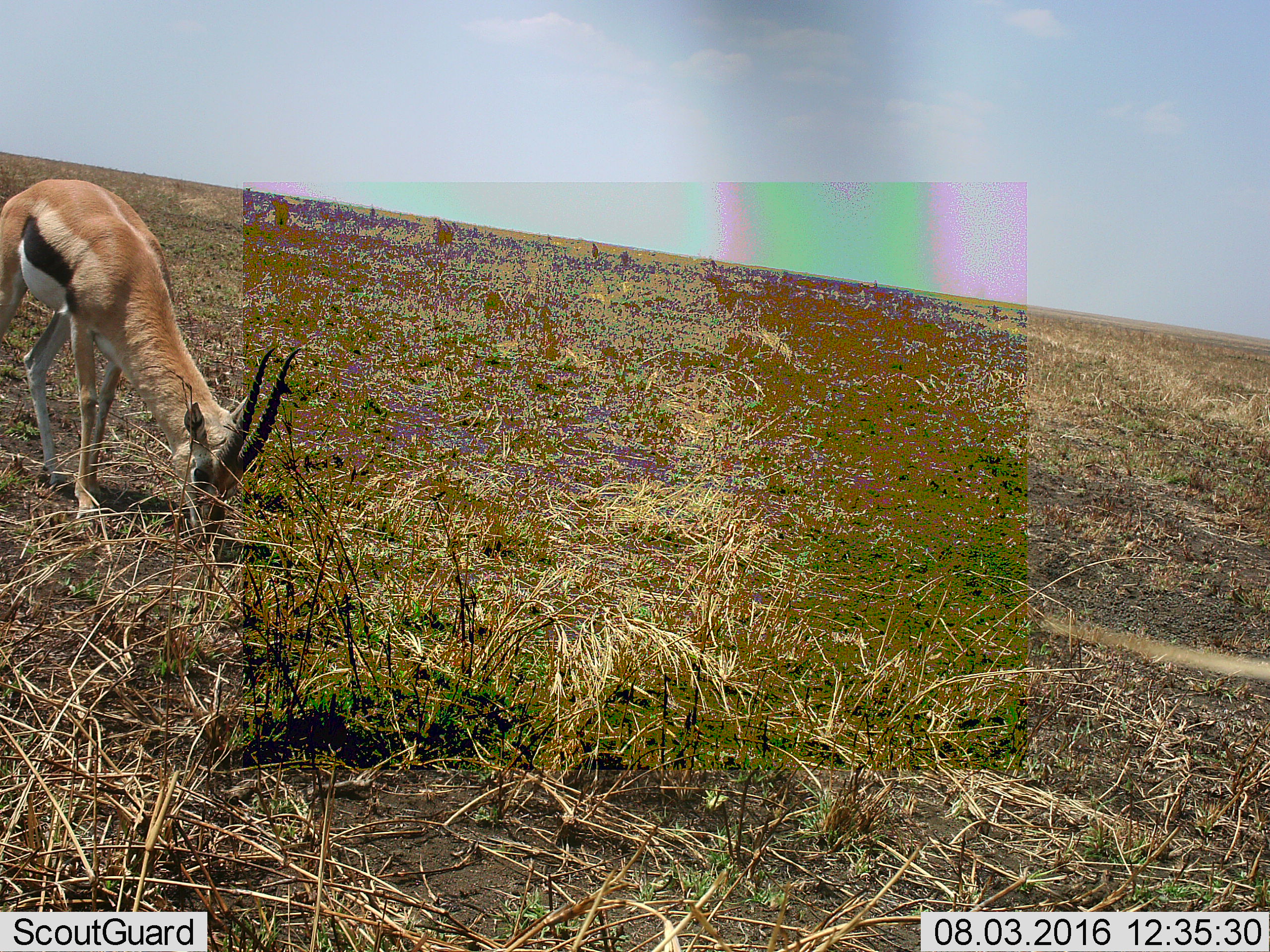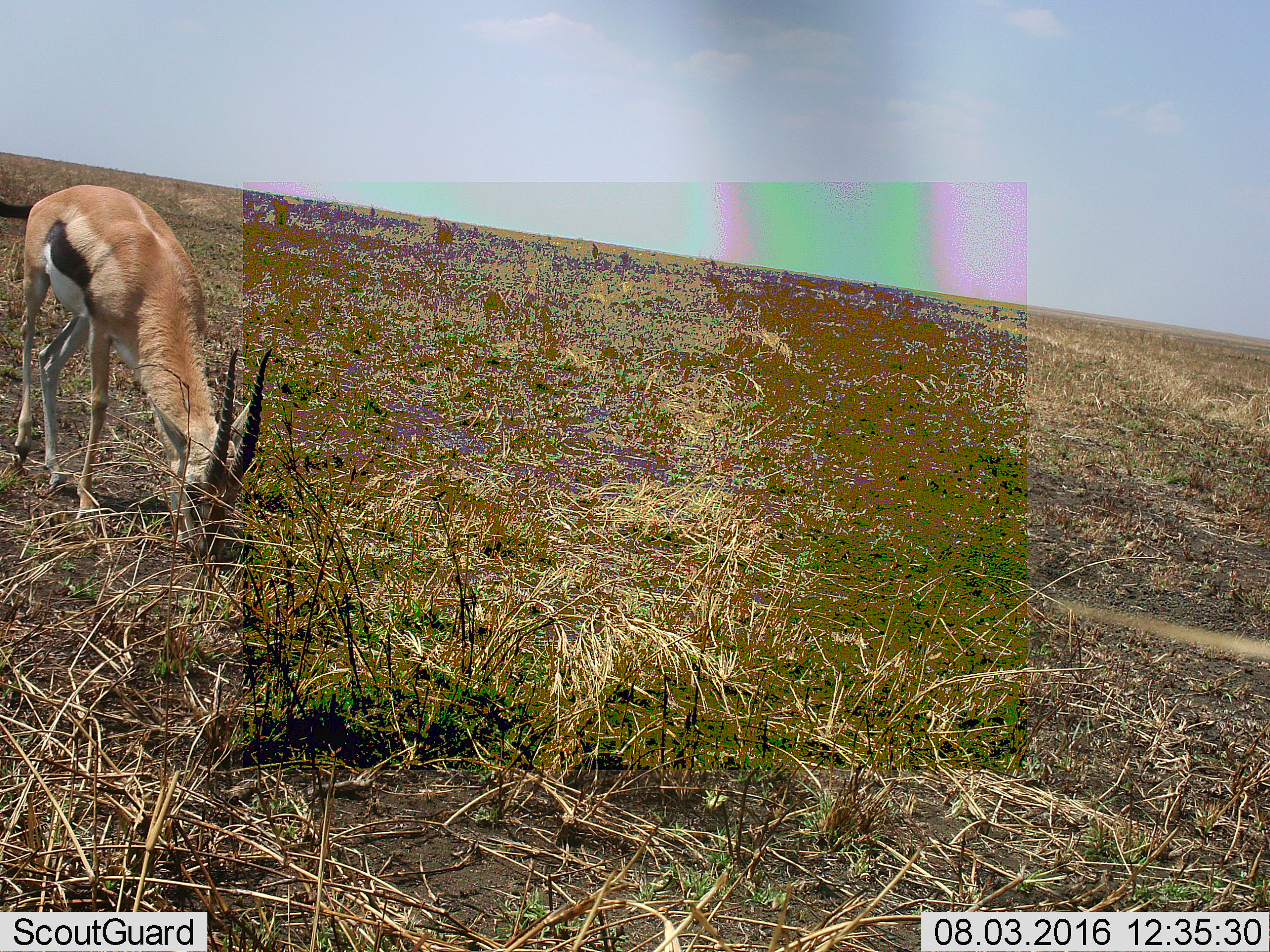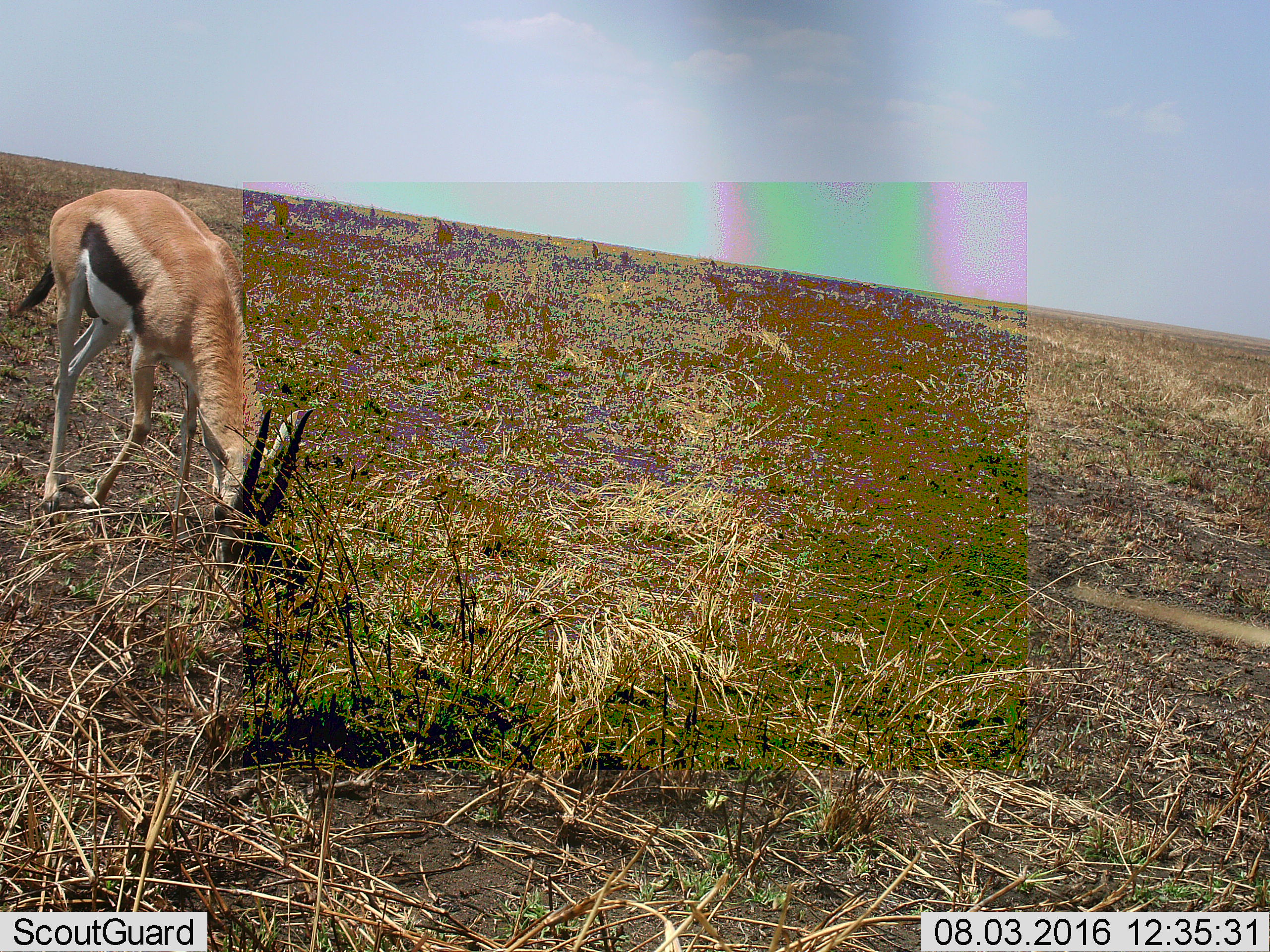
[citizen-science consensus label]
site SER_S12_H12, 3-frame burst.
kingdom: Animalia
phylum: Chordata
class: Mammalia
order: Artiodactyla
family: Bovidae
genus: Eudorcas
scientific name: Eudorcas thomsonii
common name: thomson's gazelle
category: gazellethomsons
Gazellethomsons (thomson's gazelle) (Eudorcas thomsonii), count 1. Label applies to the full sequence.